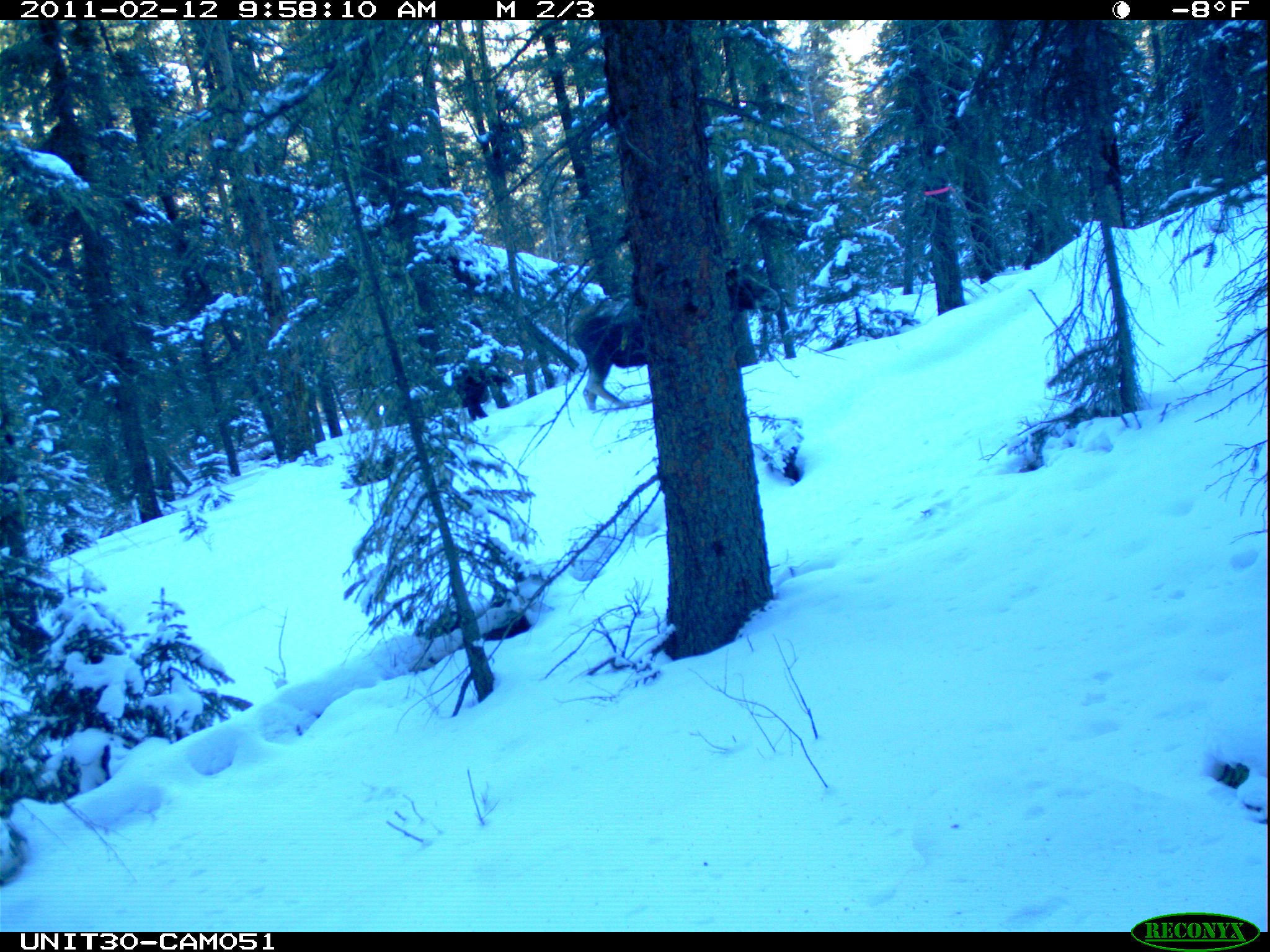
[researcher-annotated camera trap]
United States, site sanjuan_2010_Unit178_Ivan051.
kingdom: Animalia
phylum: Chordata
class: Mammalia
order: Artiodactyla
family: Cervidae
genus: Alces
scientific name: Alces alces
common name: moose